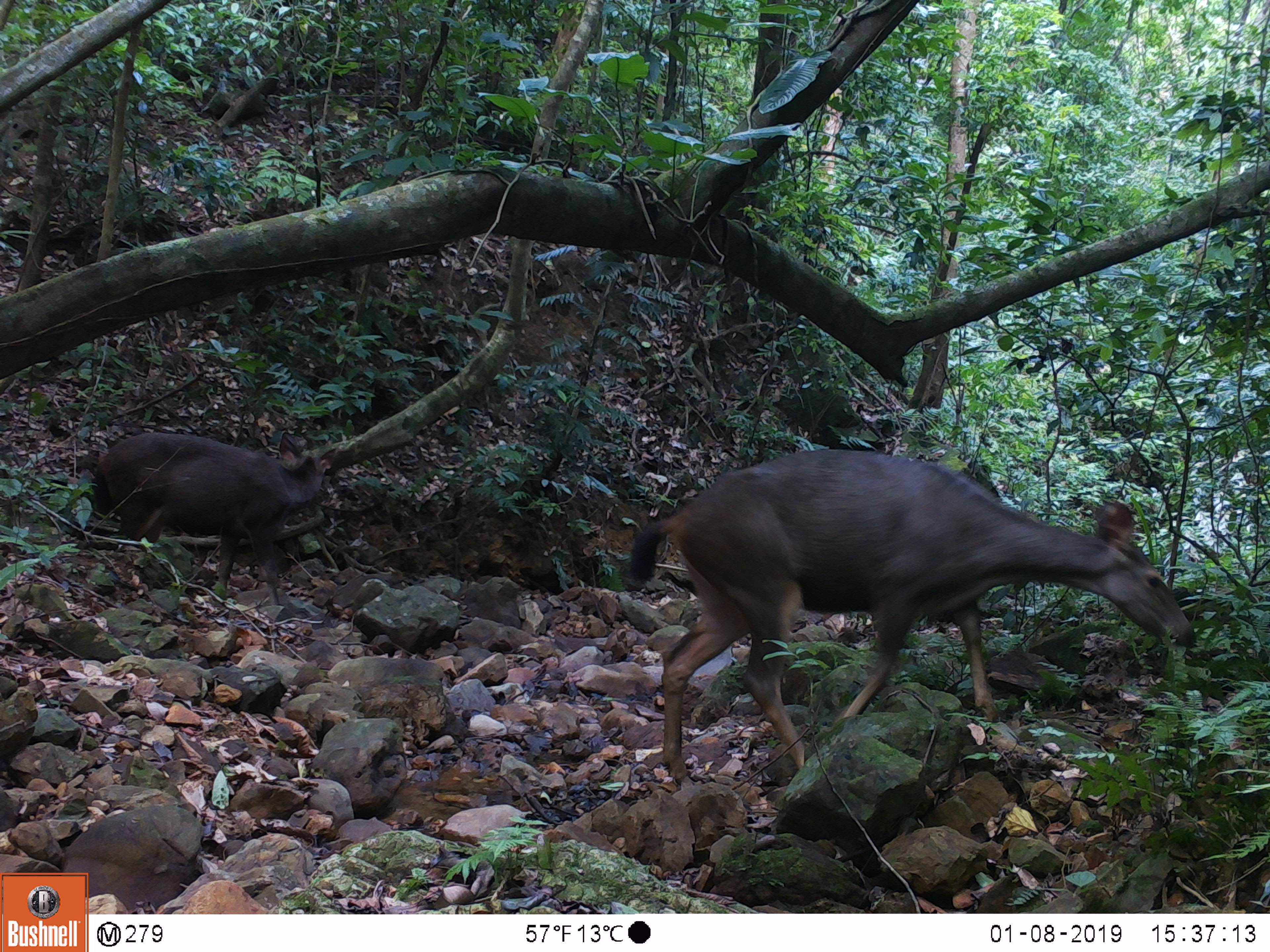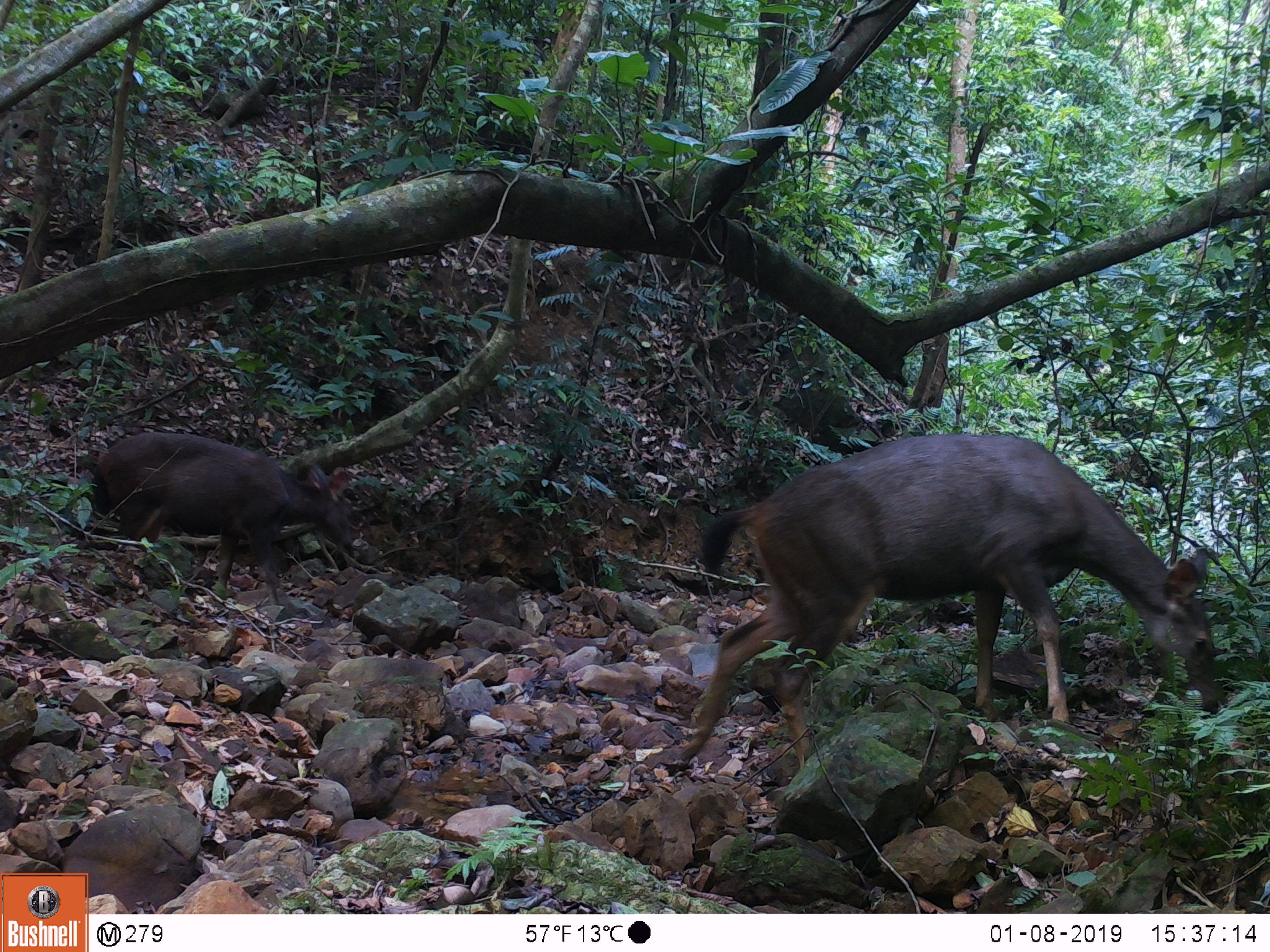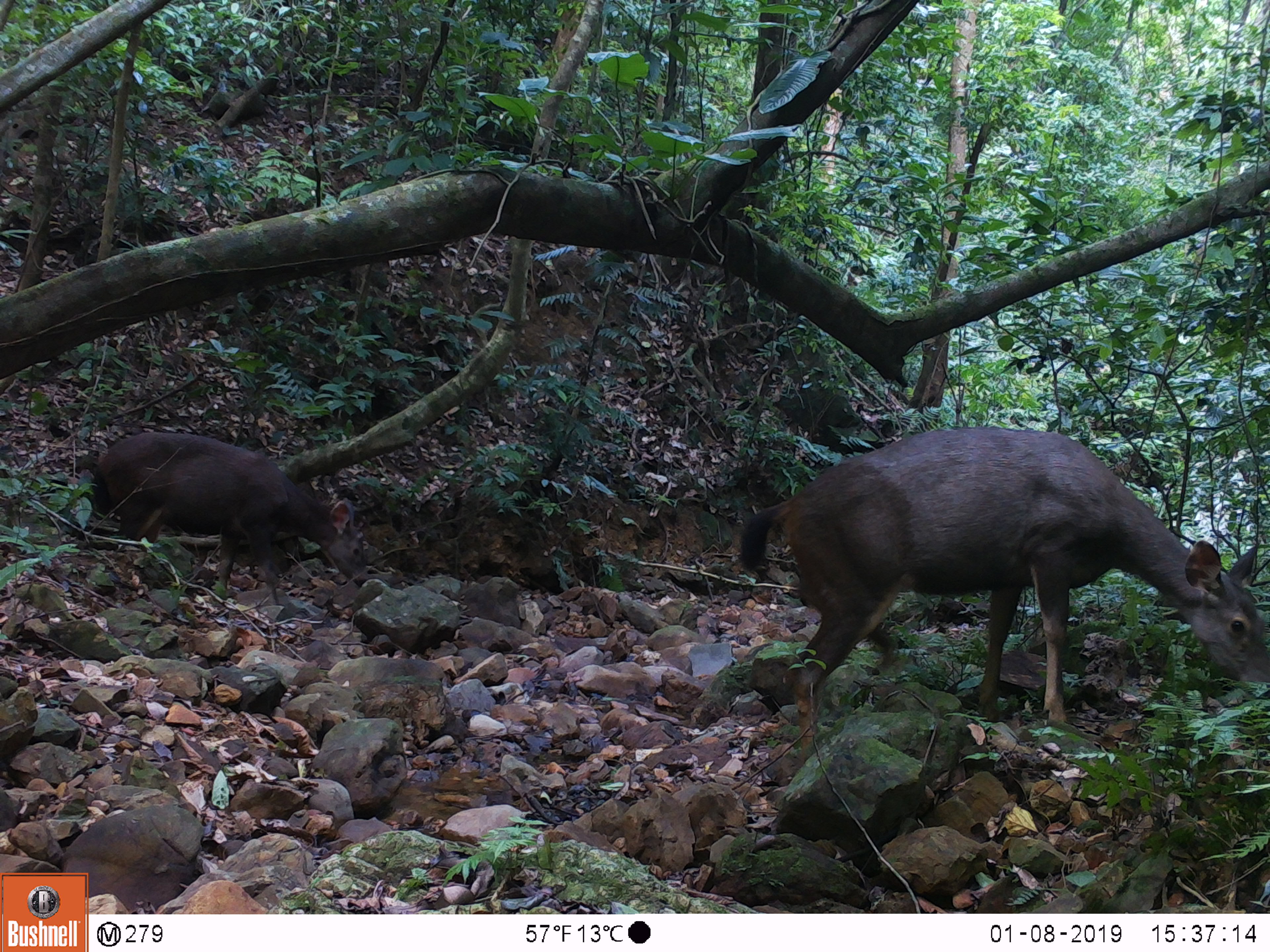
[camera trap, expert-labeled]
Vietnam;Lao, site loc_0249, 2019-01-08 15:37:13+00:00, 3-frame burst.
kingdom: Animalia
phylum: Chordata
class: Mammalia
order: Artiodactyla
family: Cervidae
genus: Rusa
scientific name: Rusa unicolor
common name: sambar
Sambar (Rusa unicolor). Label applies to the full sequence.